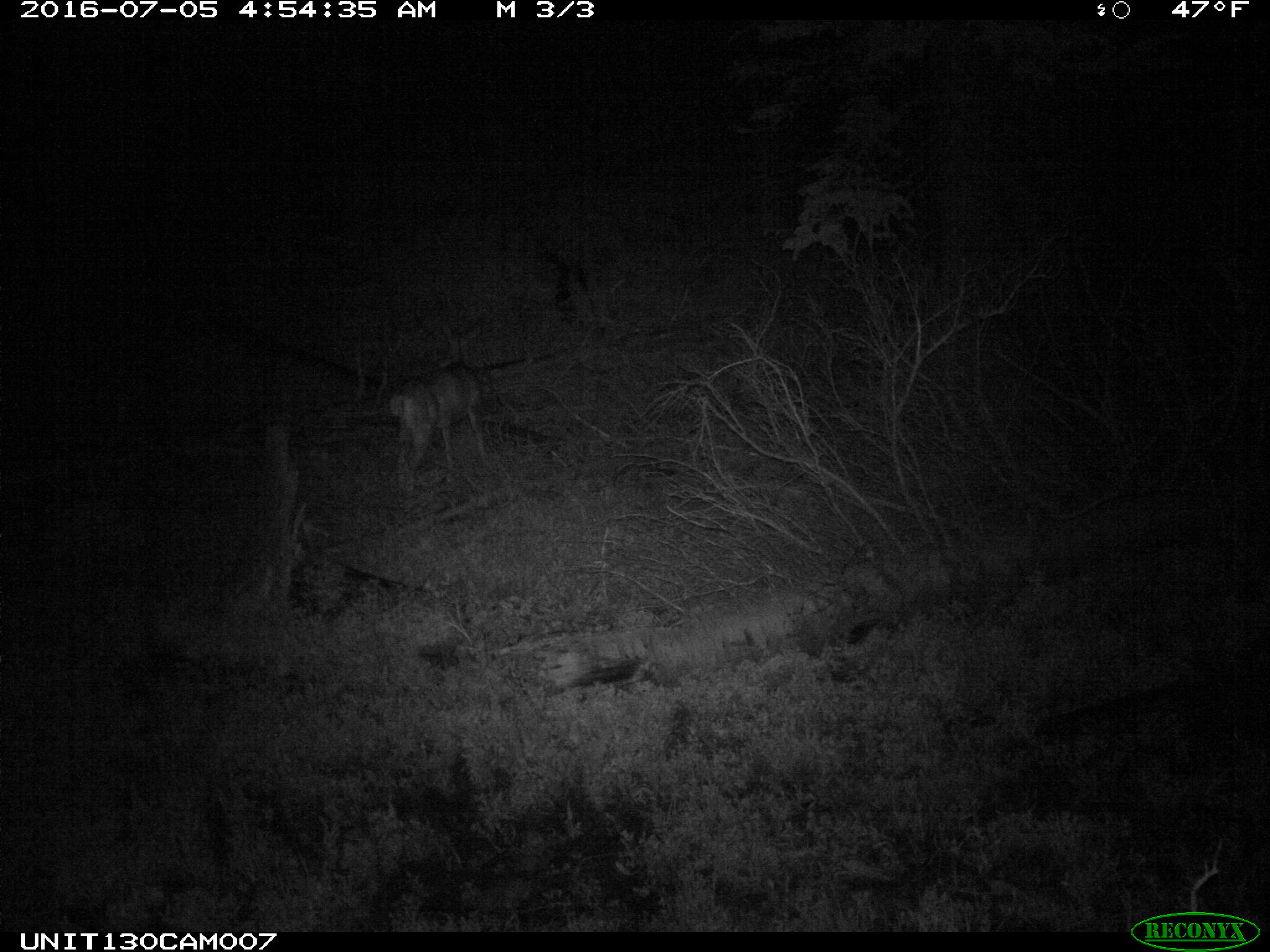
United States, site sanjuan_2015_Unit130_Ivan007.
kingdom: Animalia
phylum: Chordata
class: Mammalia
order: Artiodactyla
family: Cervidae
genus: Odocoileus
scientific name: Odocoileus hemionus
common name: mule deer